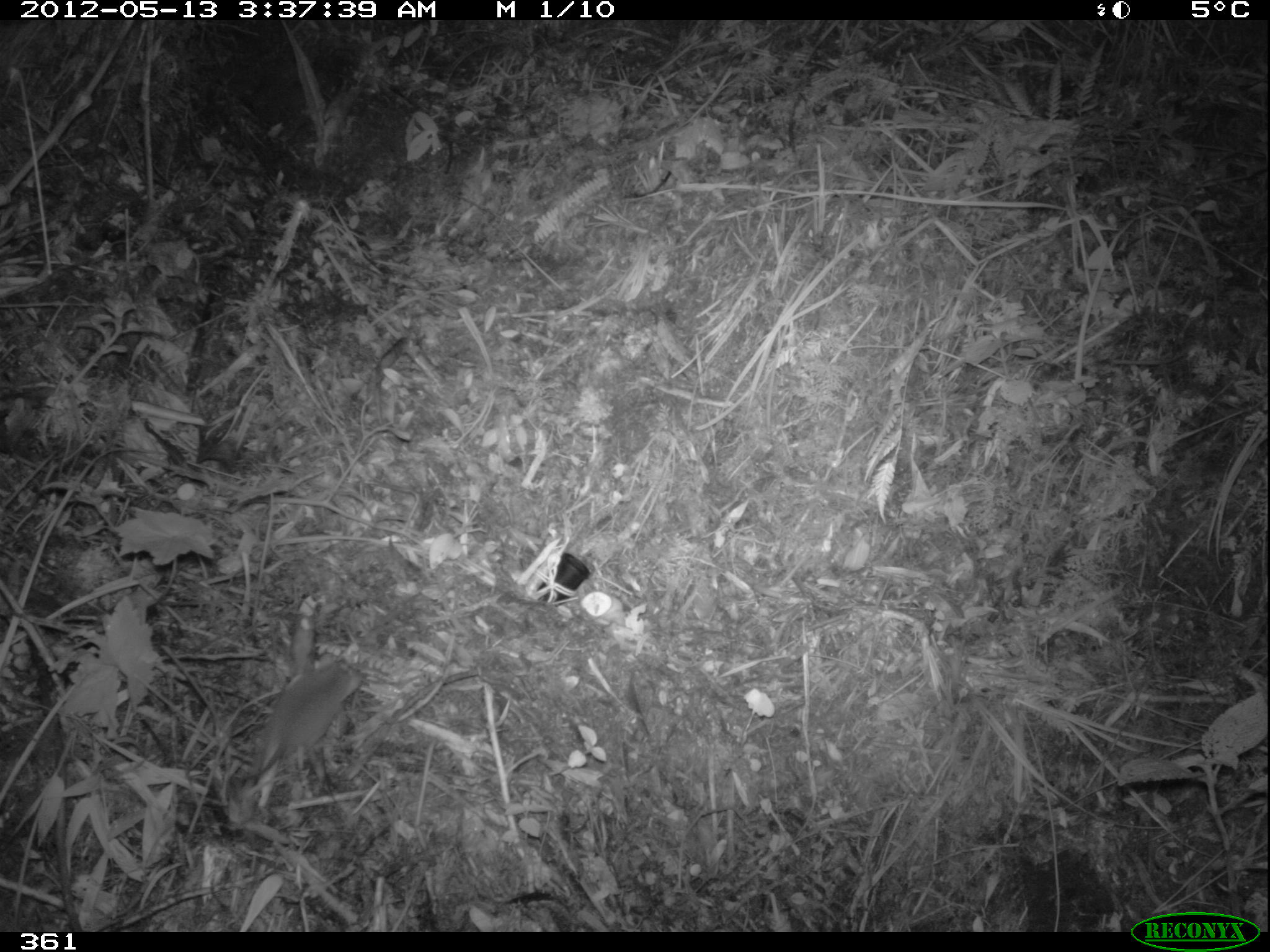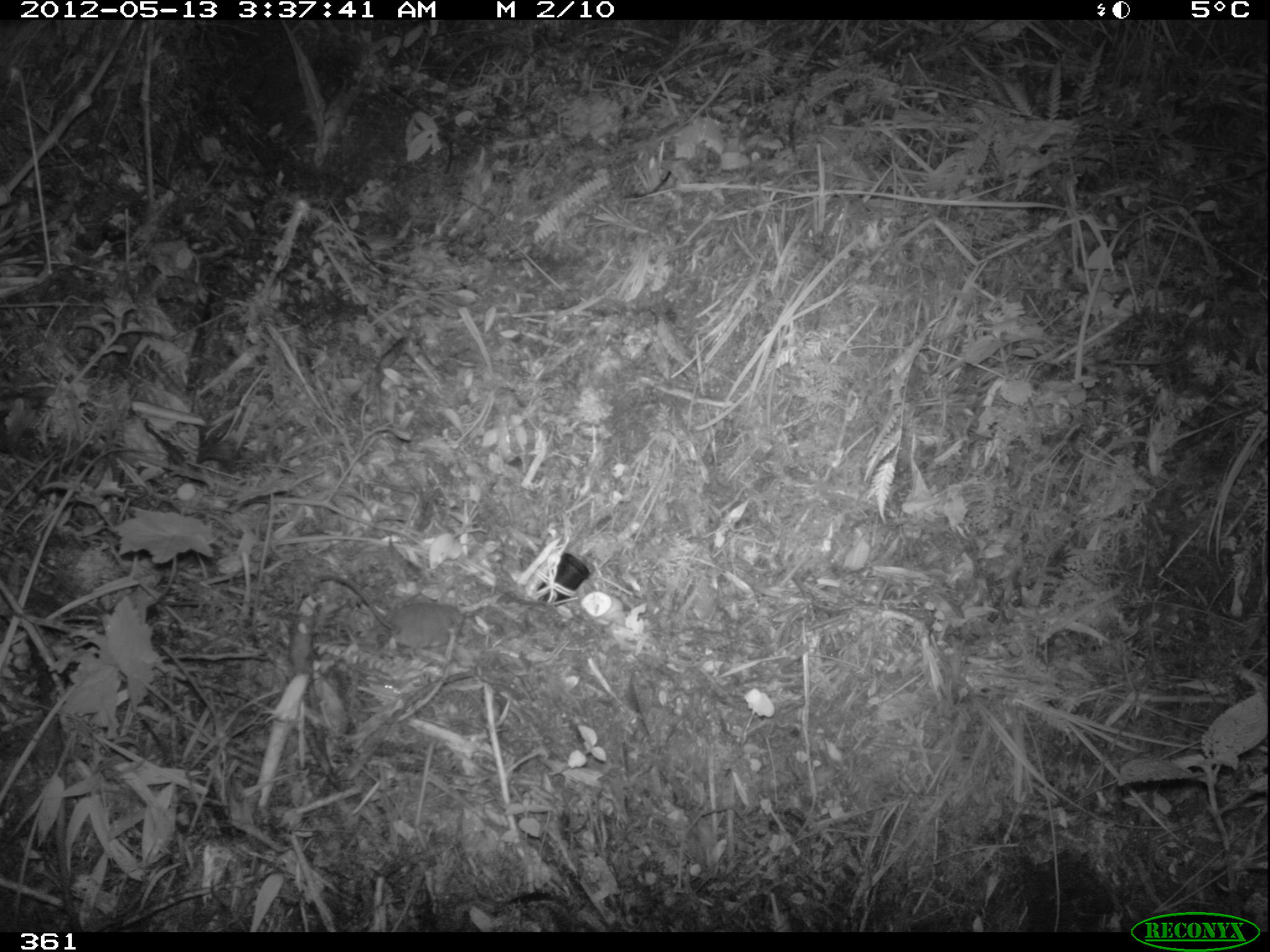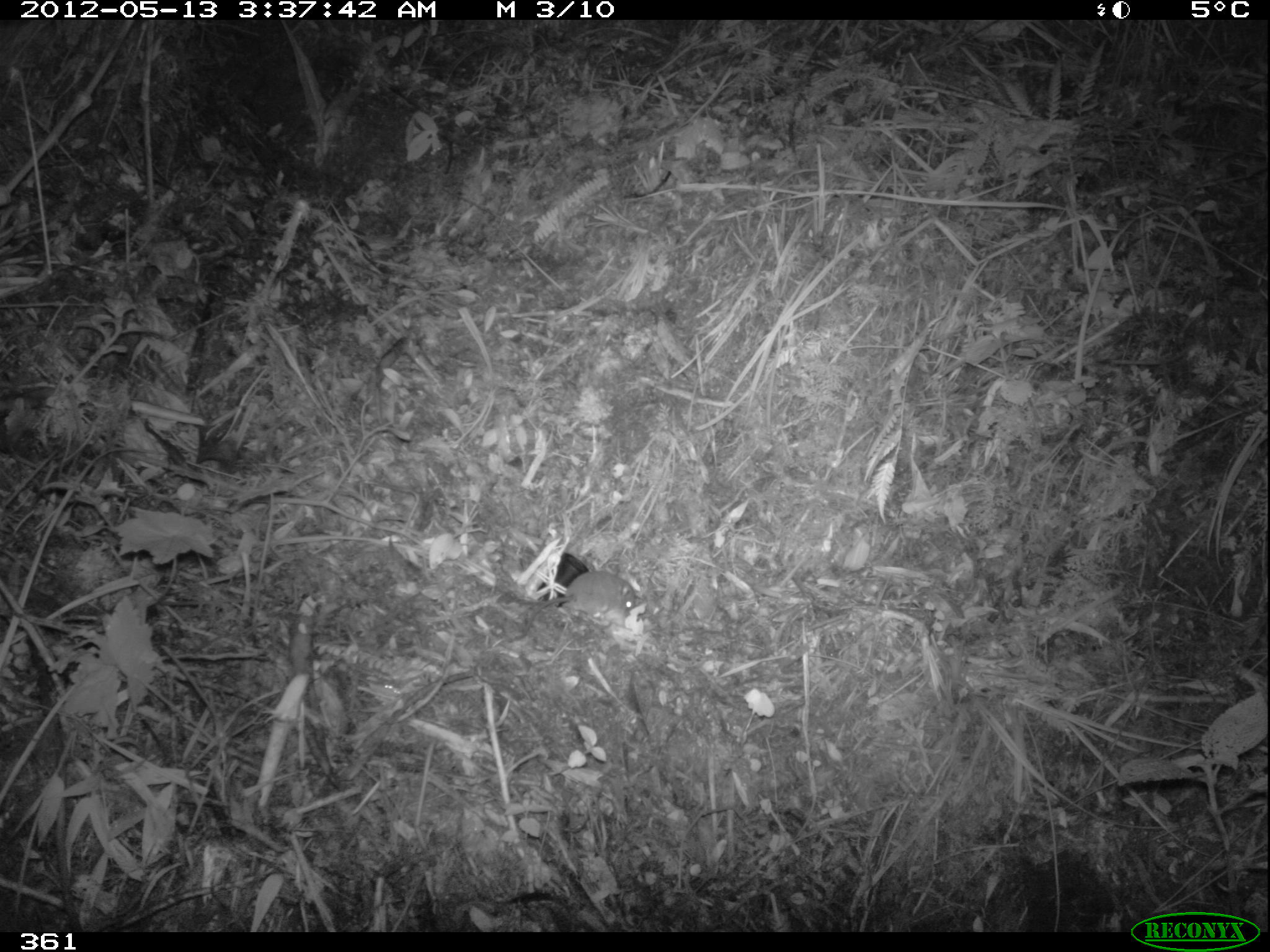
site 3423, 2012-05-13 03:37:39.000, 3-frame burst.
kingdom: Animalia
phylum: Chordata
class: Mammalia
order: Rodentia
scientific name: Rodentia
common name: rodents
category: unknown rodent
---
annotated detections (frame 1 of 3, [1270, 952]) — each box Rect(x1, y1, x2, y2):
unknown rodent: Rect(239, 660, 364, 780)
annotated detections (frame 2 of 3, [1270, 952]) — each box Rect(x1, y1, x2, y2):
unknown rodent: Rect(317, 572, 463, 652)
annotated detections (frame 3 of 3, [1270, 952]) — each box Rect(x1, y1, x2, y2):
unknown rodent: Rect(509, 570, 635, 641)